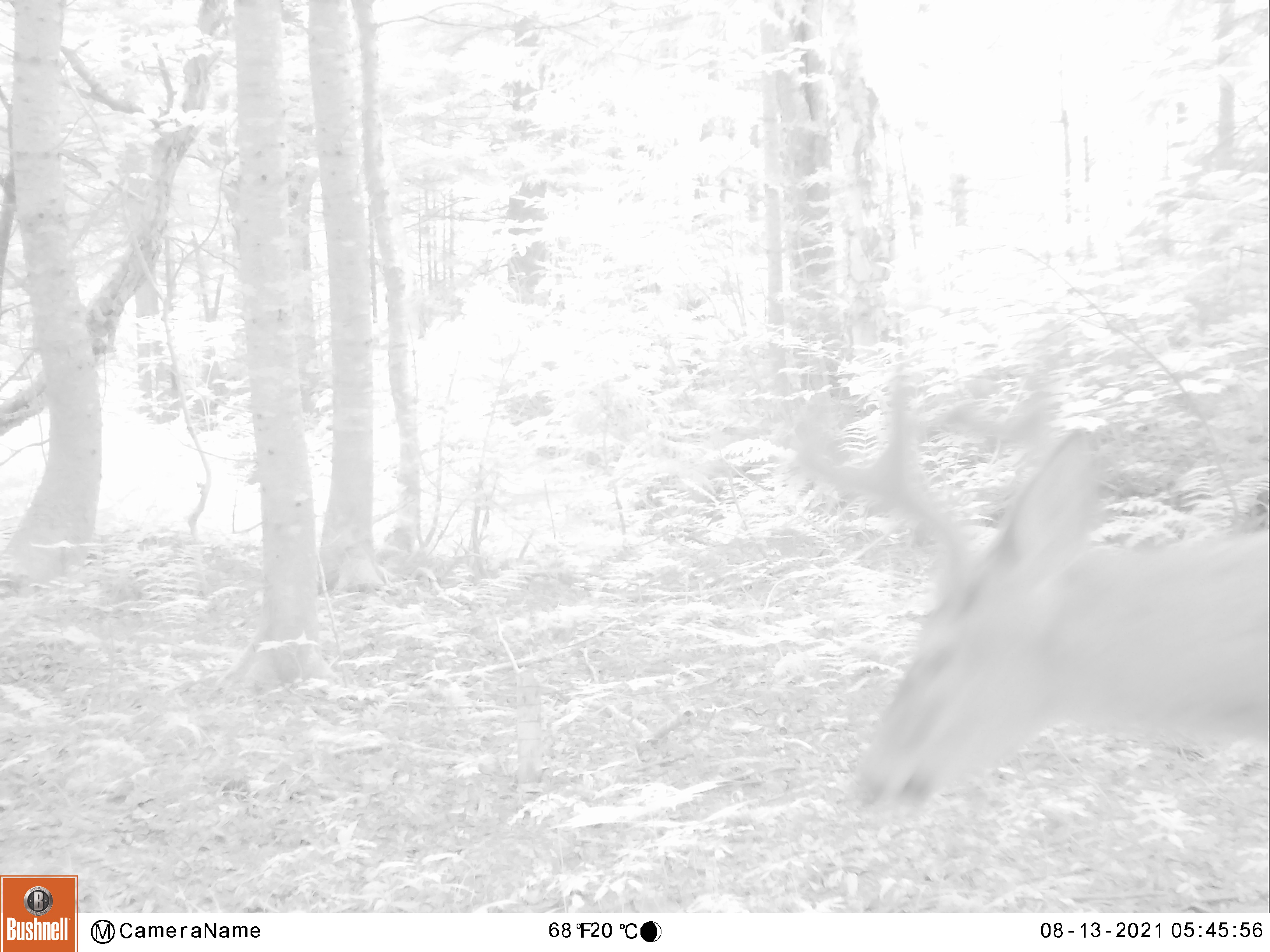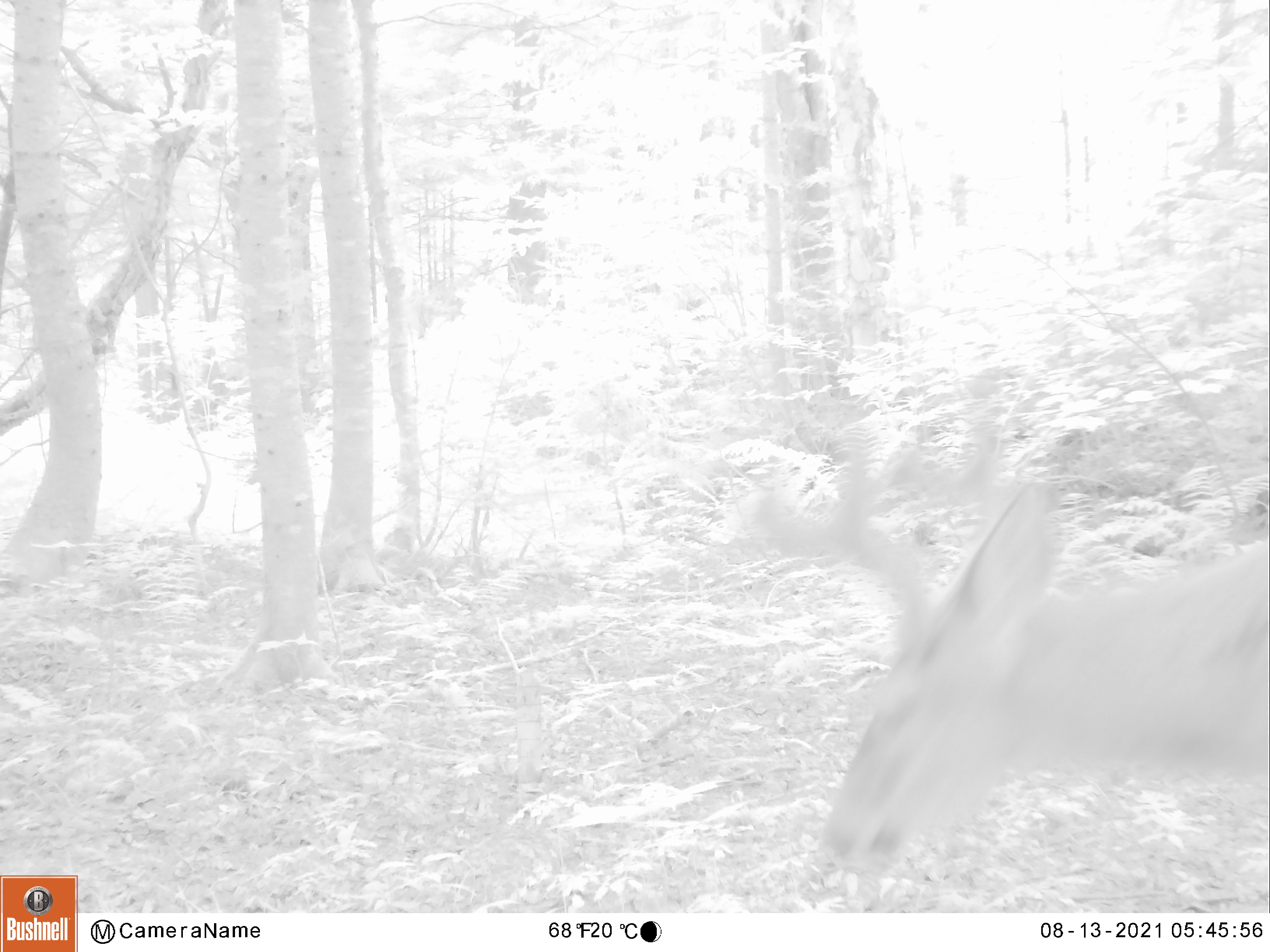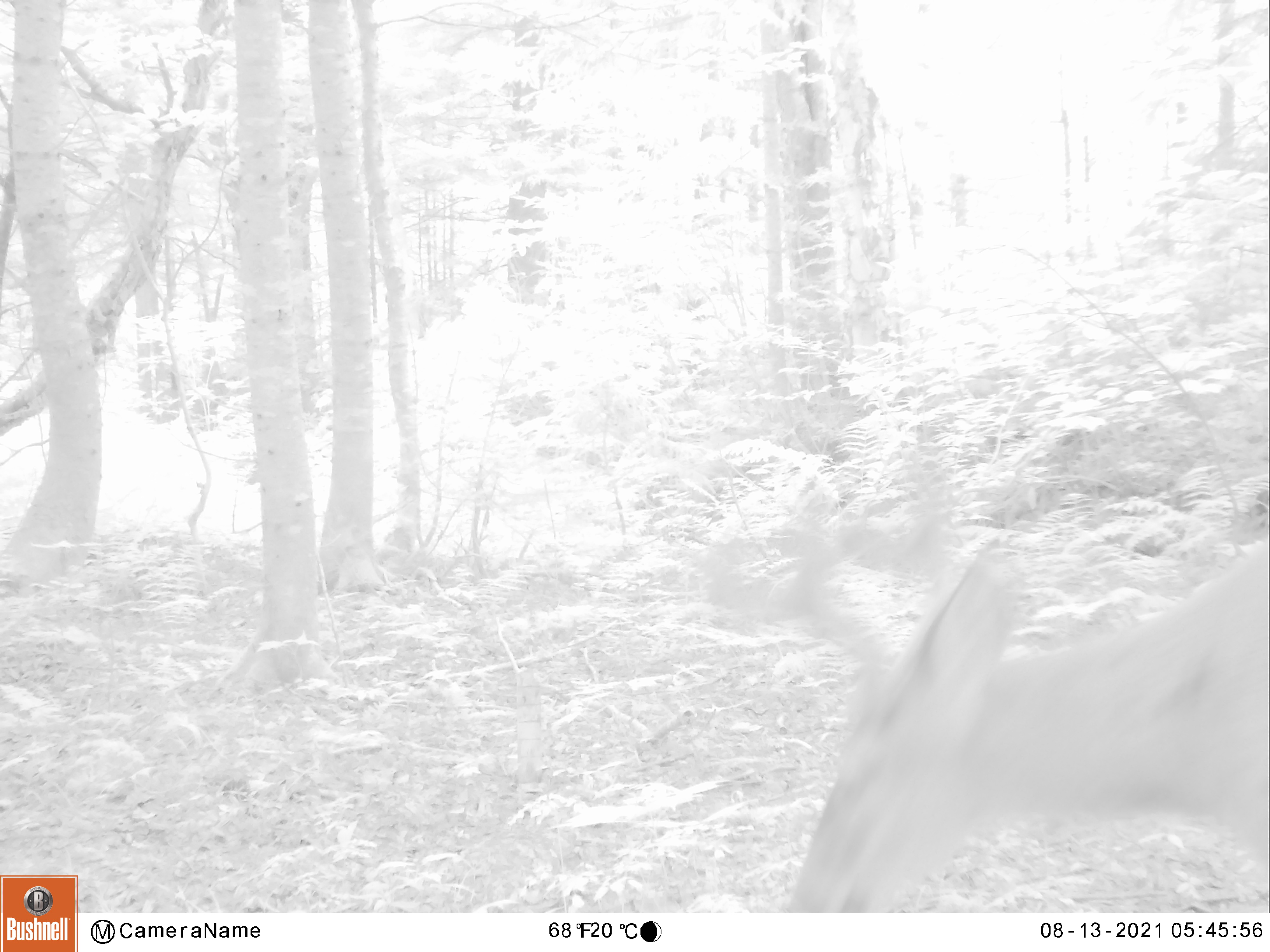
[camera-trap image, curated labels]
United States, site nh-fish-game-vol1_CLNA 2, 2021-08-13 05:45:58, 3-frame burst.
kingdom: Animalia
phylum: Chordata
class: Mammalia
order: Artiodactyla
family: Cervidae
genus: Odocoileus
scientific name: Odocoileus virginianus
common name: white-tailed deer